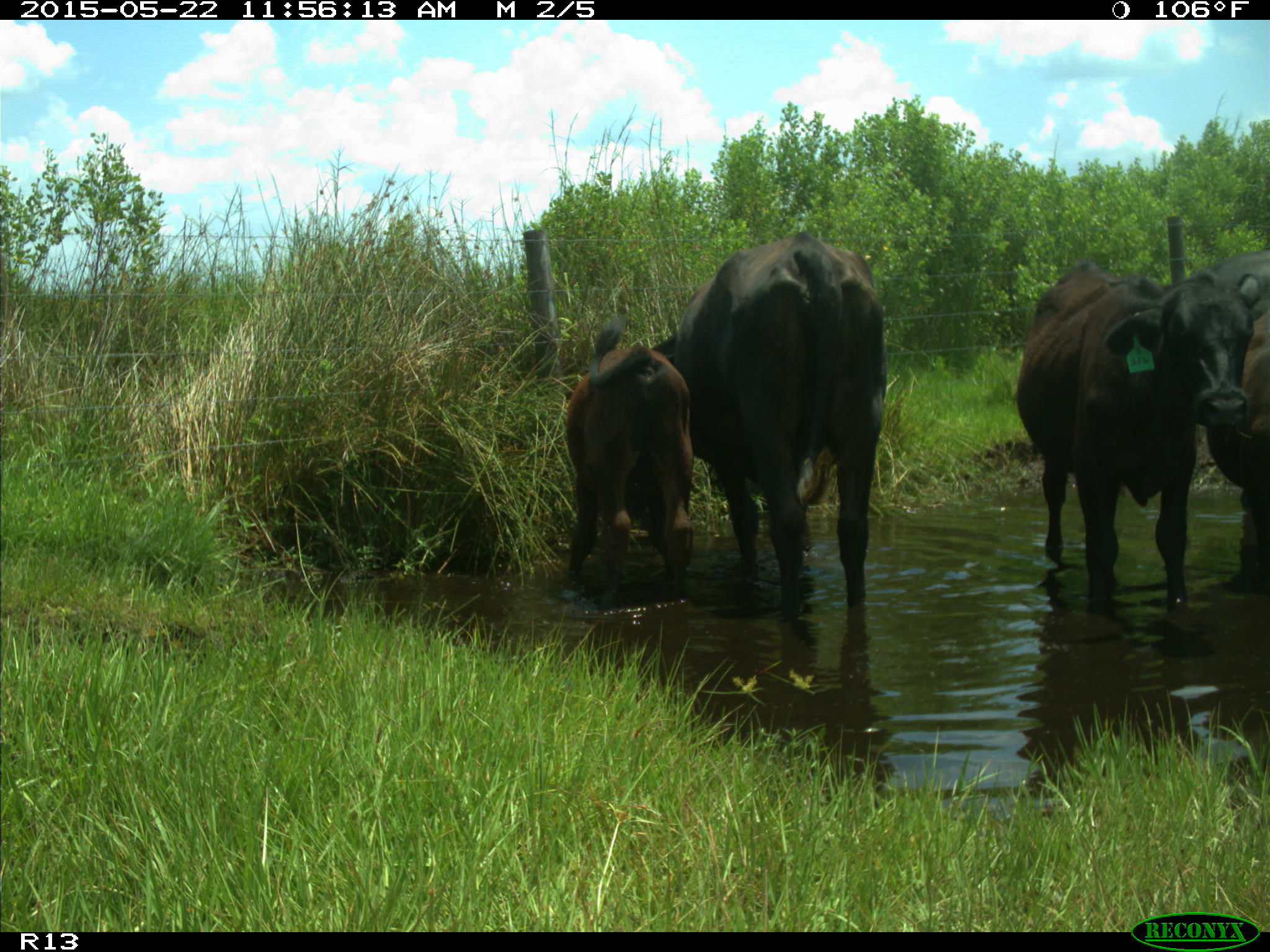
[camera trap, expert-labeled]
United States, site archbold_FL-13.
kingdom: Animalia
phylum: Chordata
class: Mammalia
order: Artiodactyla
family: Bovidae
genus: Bos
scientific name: Bos taurus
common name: domestic cow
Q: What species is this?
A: Bos taurus (domestic cow).